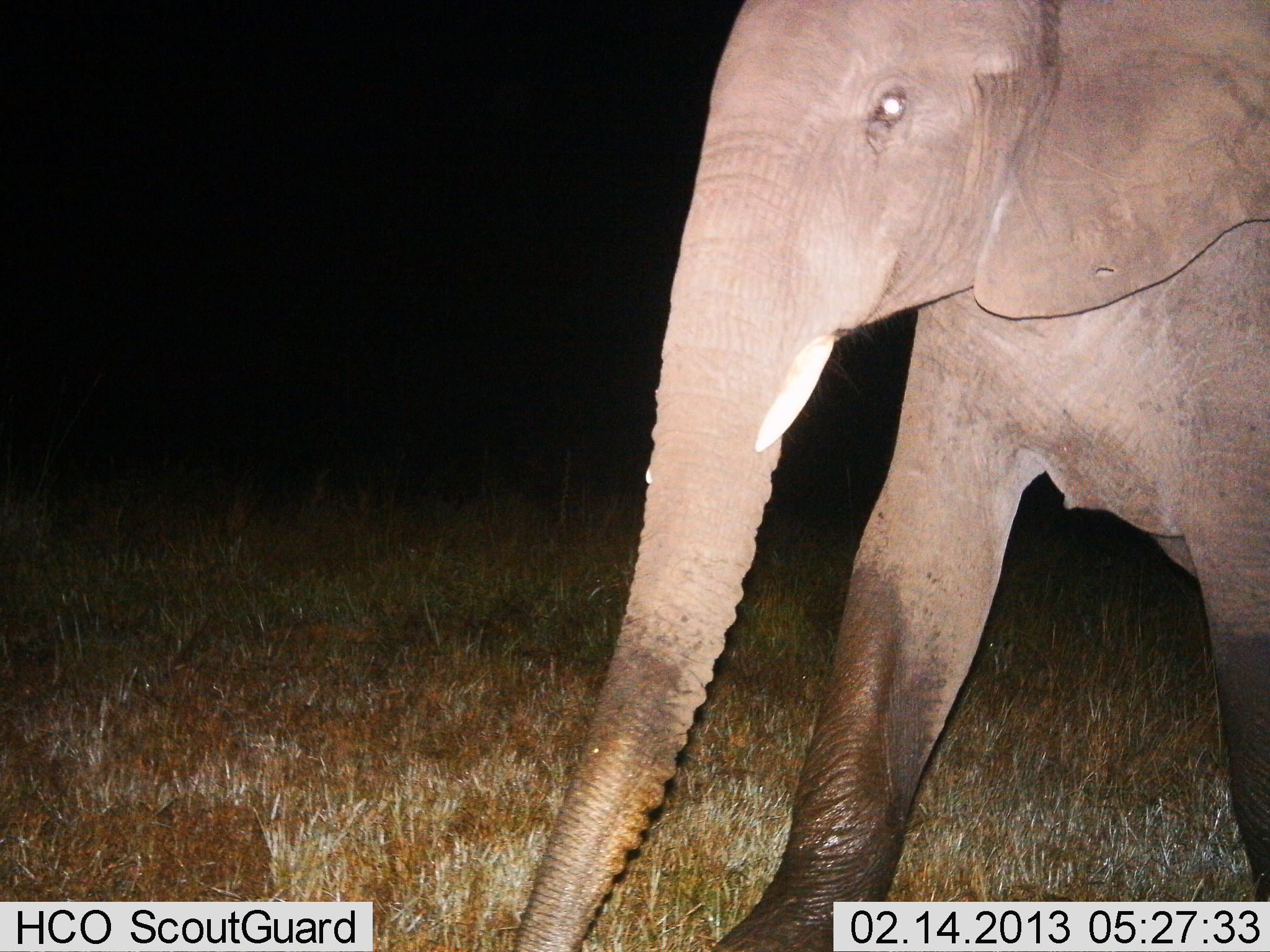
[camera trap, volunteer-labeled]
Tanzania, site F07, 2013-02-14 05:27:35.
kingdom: Animalia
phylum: Chordata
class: Mammalia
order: Proboscidea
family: Elephantidae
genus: Loxodonta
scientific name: Loxodonta africana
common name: african bush elephant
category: elephant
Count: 1.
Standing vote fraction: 18%.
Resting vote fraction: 0%.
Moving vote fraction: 84%.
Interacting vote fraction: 0%.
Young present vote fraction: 5%.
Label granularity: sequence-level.